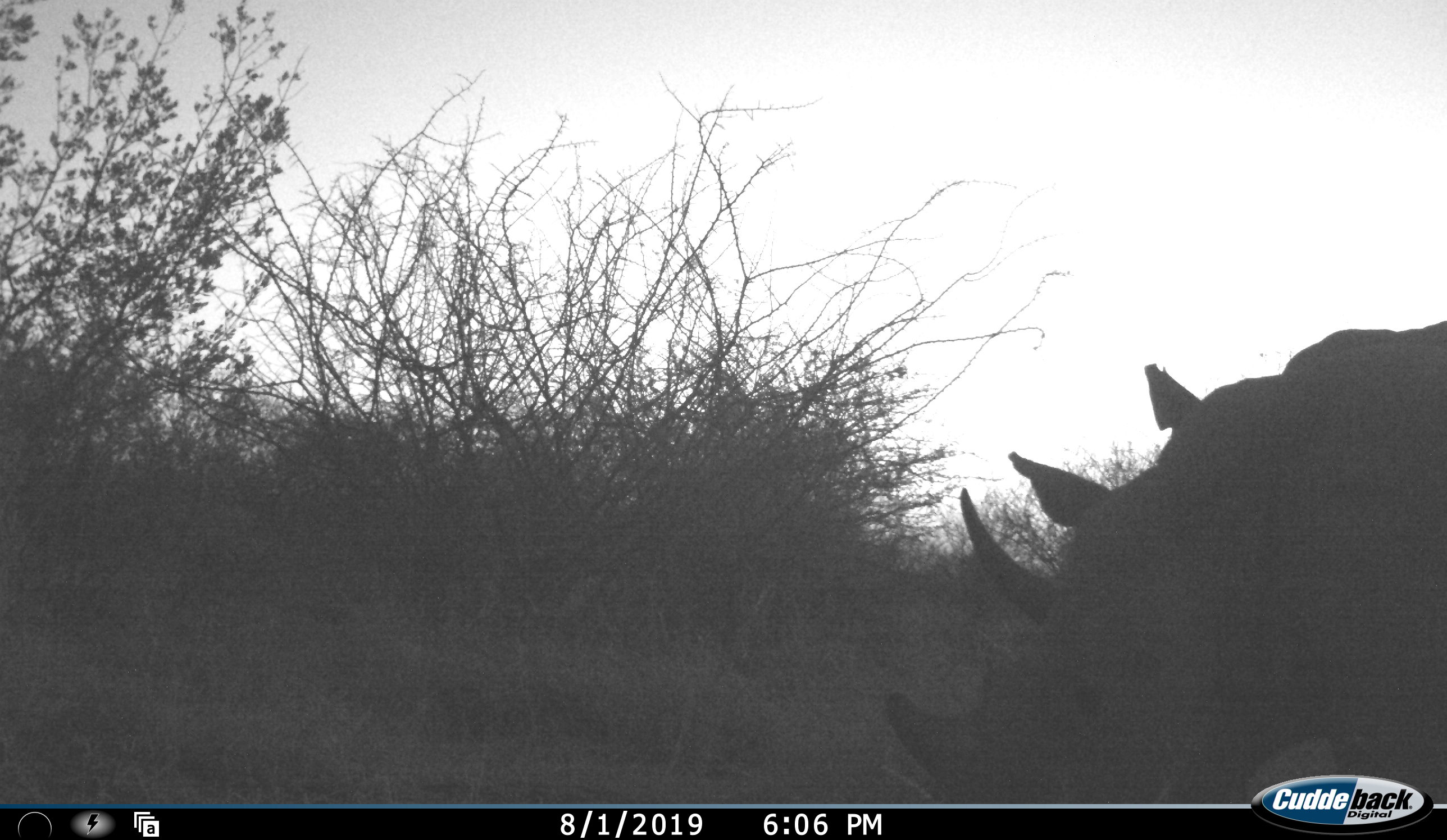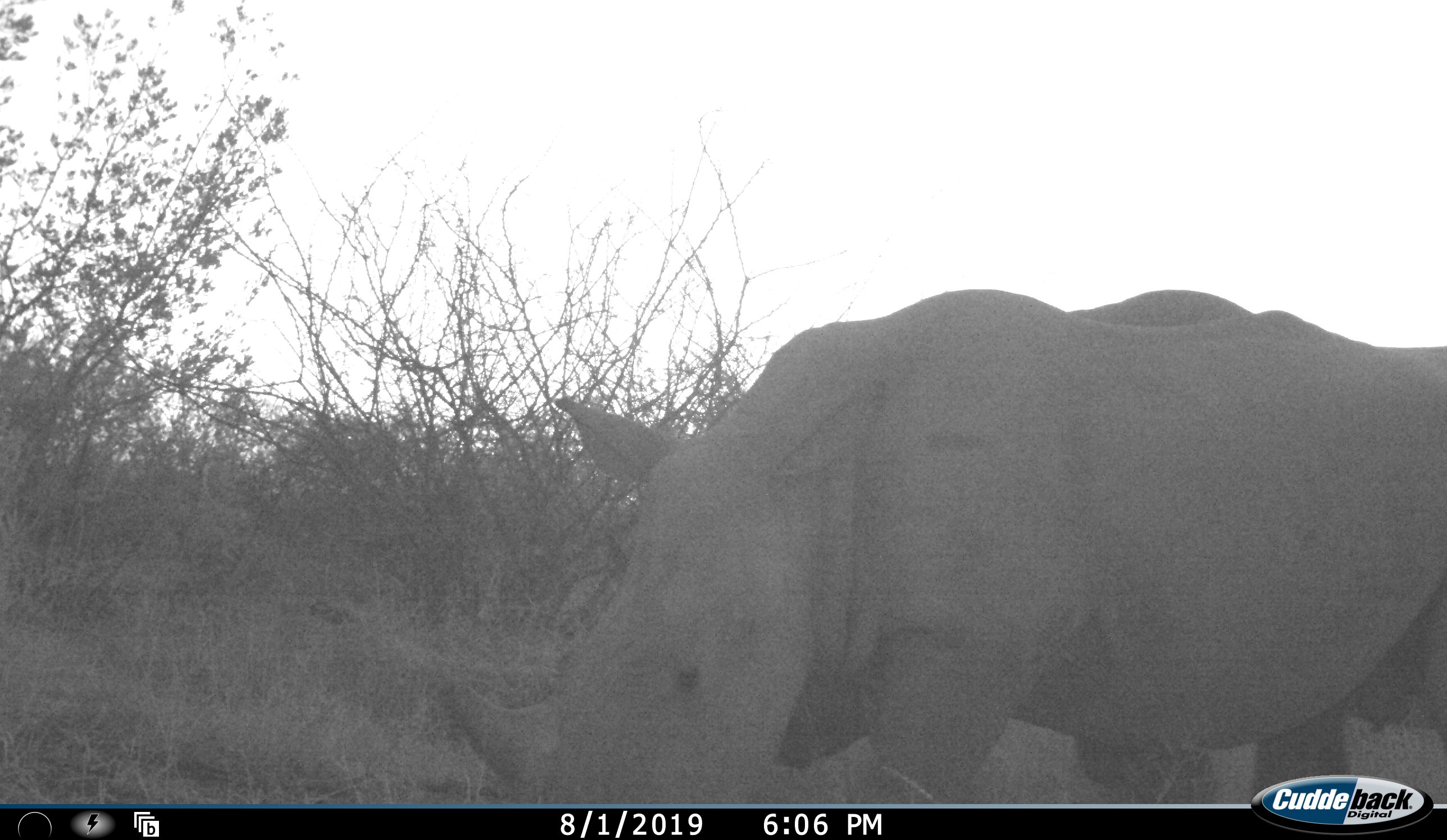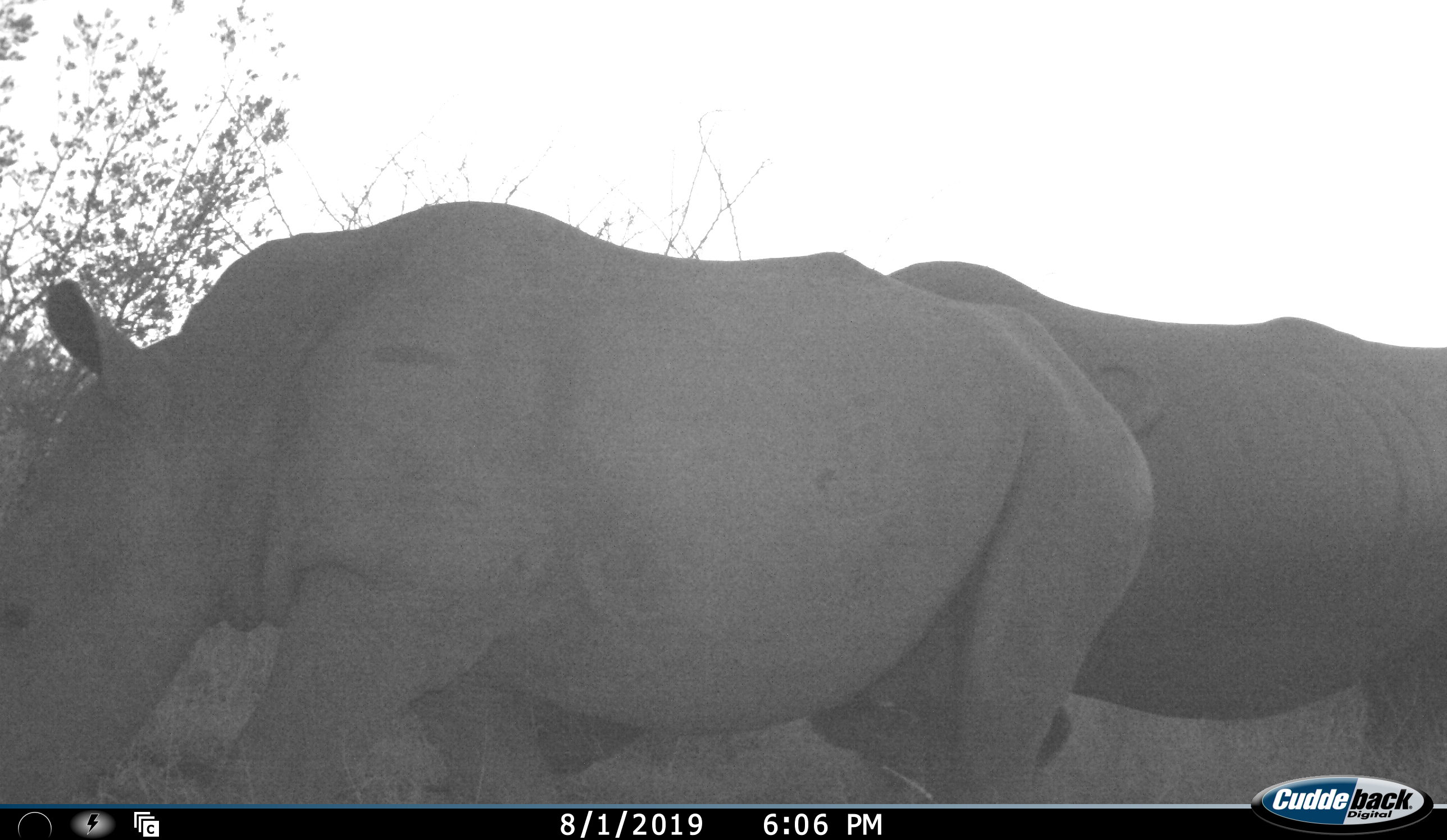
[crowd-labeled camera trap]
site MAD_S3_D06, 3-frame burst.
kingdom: Animalia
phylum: Chordata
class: Mammalia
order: Perissodactyla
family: Rhinocerotidae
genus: Diceros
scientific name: Diceros bicornis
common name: black rhinoceros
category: rhinocerosblack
Rhinocerosblack (black rhinoceros) (Diceros bicornis), count 2. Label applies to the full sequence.